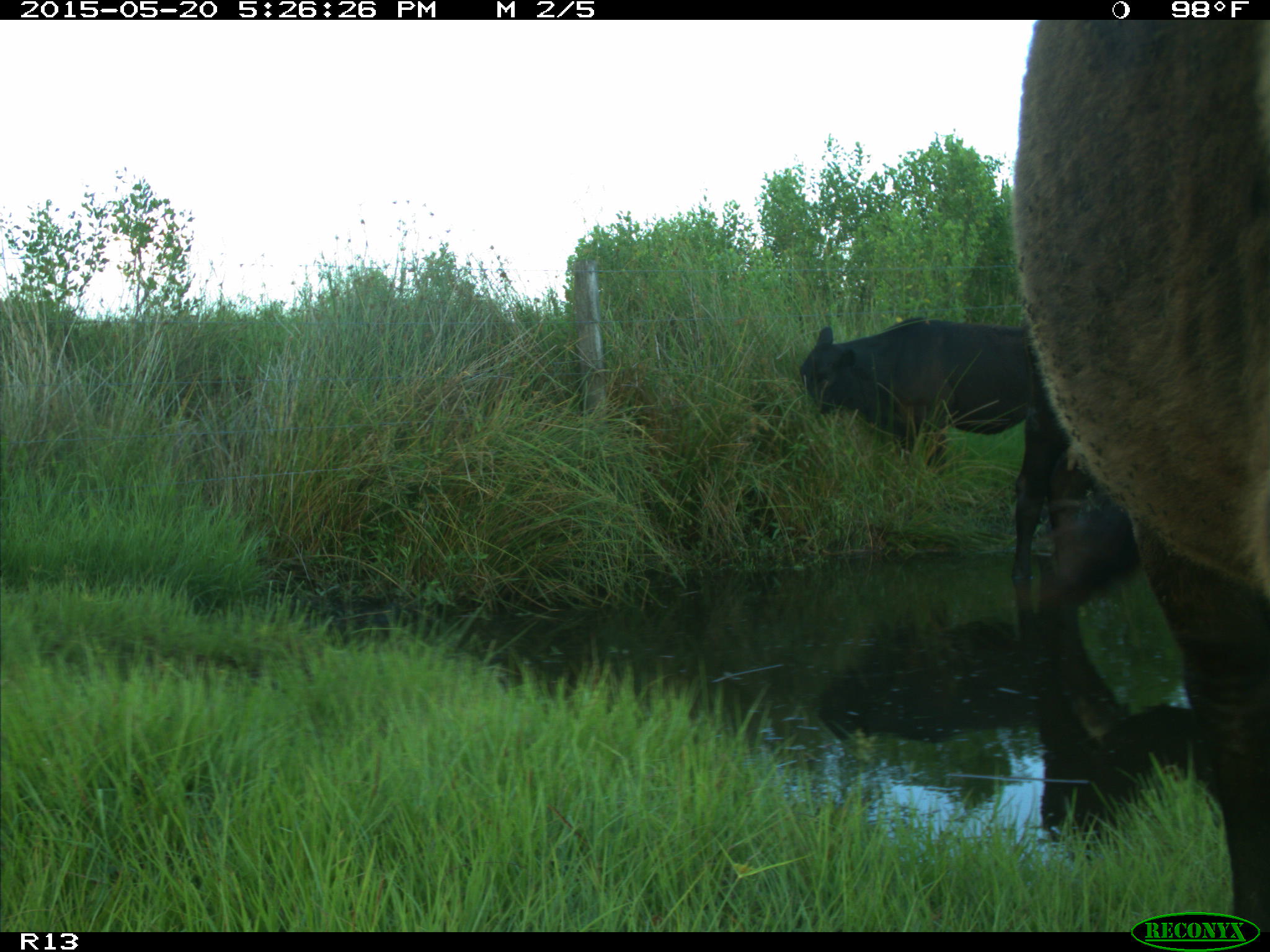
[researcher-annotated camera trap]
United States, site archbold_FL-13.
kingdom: Animalia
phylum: Chordata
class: Mammalia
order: Artiodactyla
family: Bovidae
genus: Bos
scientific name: Bos taurus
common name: domestic cow